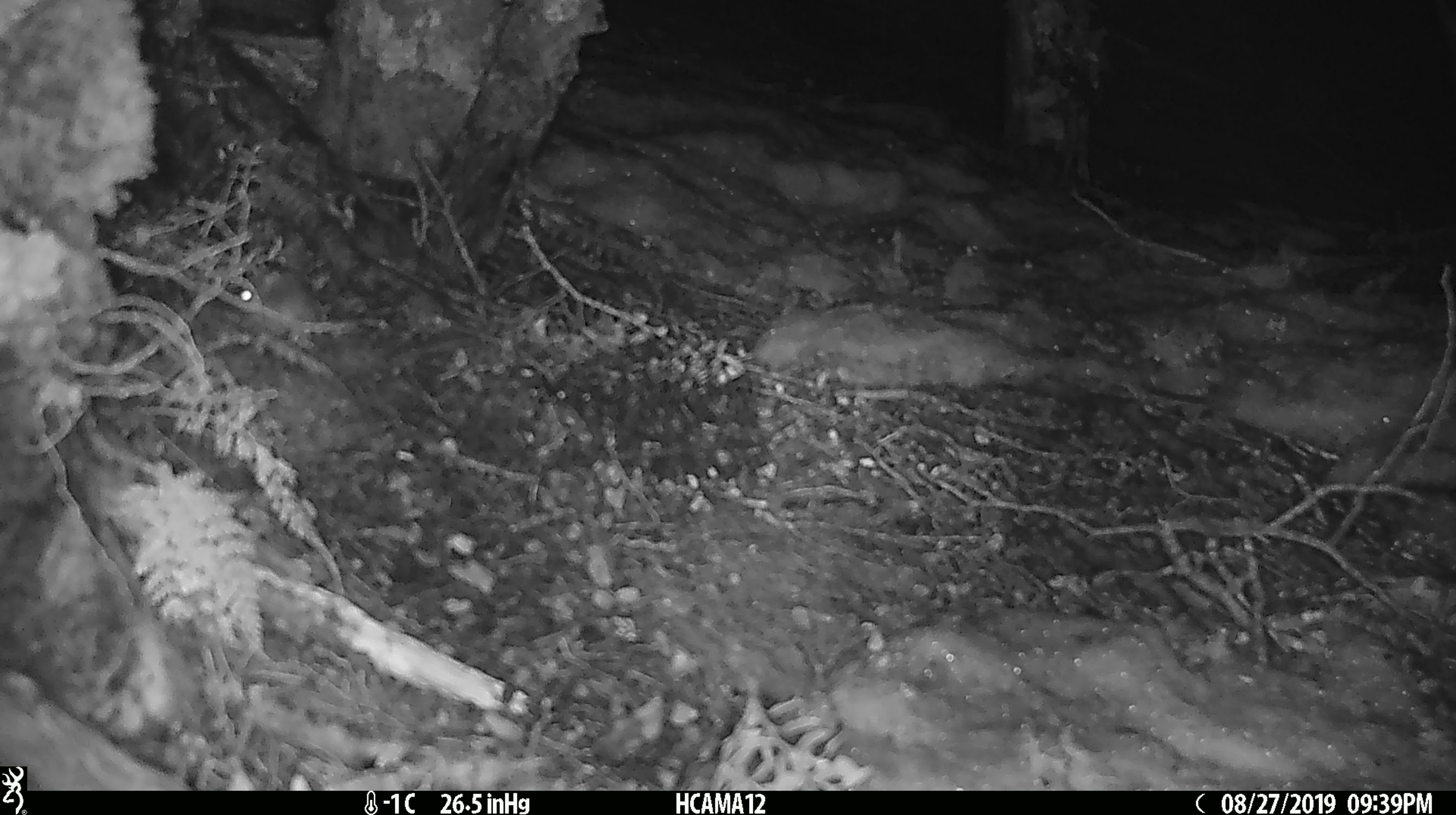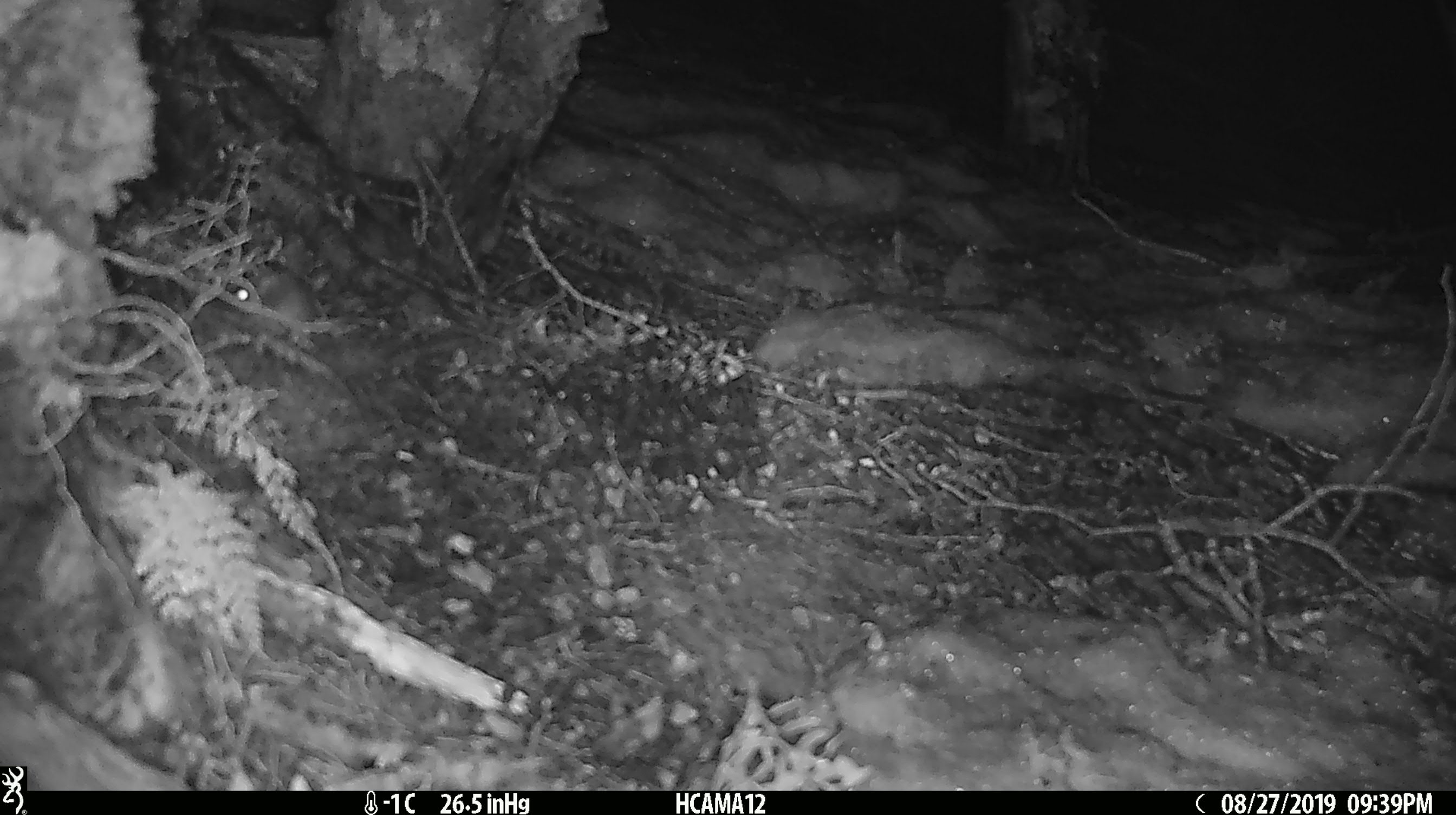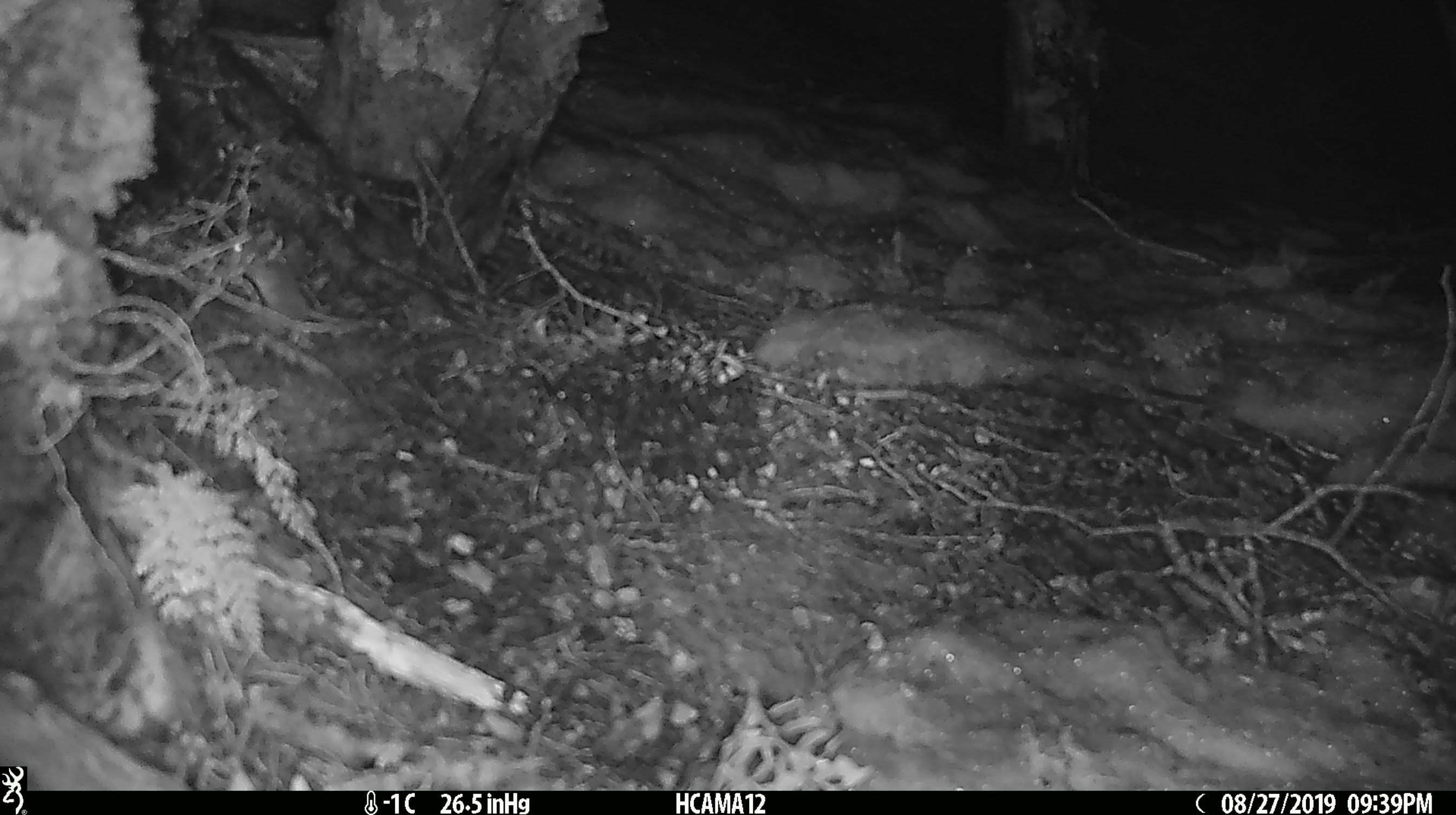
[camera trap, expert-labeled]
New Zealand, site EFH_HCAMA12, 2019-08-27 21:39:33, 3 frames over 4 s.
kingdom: Animalia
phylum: Chordata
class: Mammalia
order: Rodentia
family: Muridae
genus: Mus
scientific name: Mus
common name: mouse